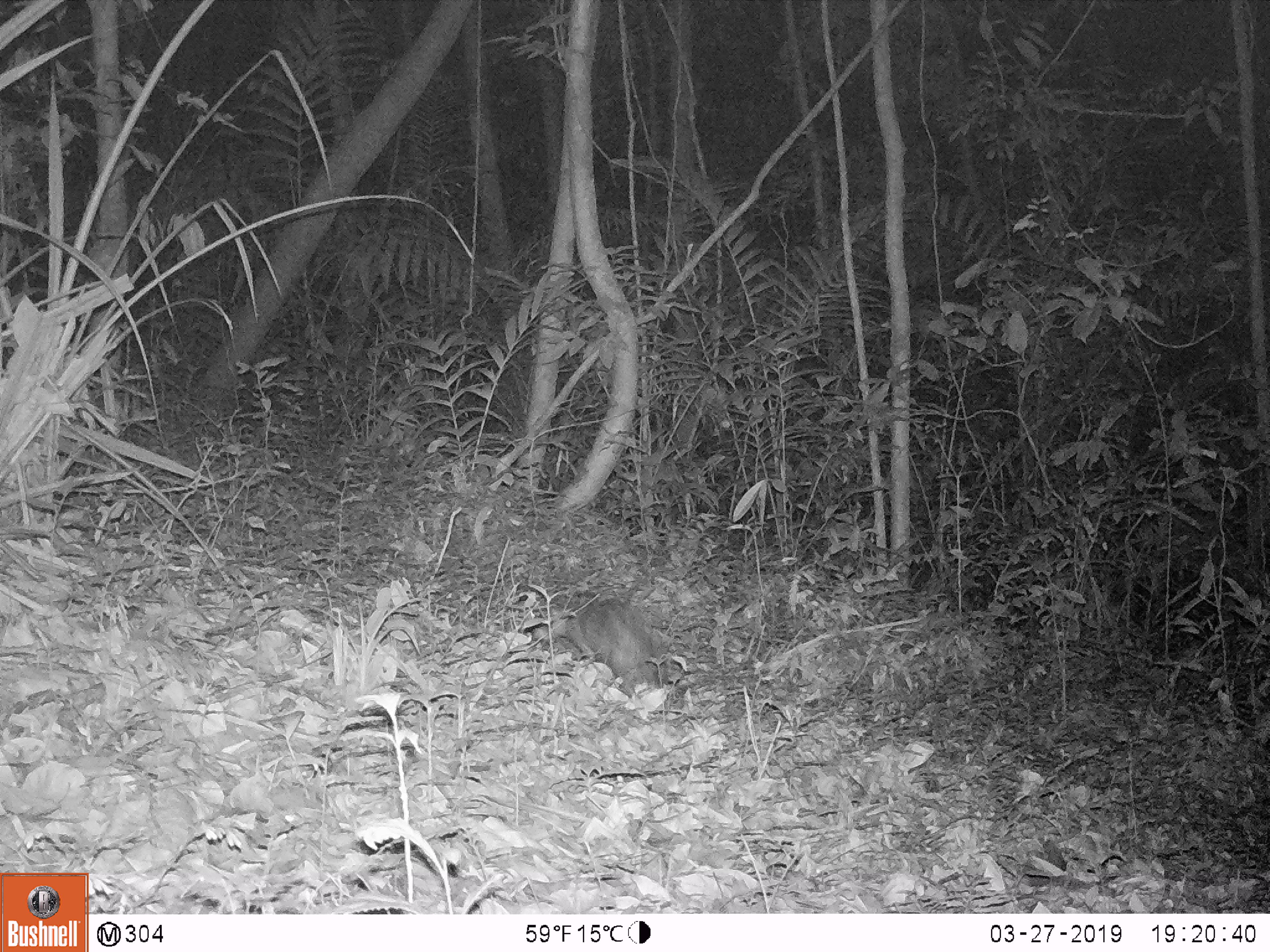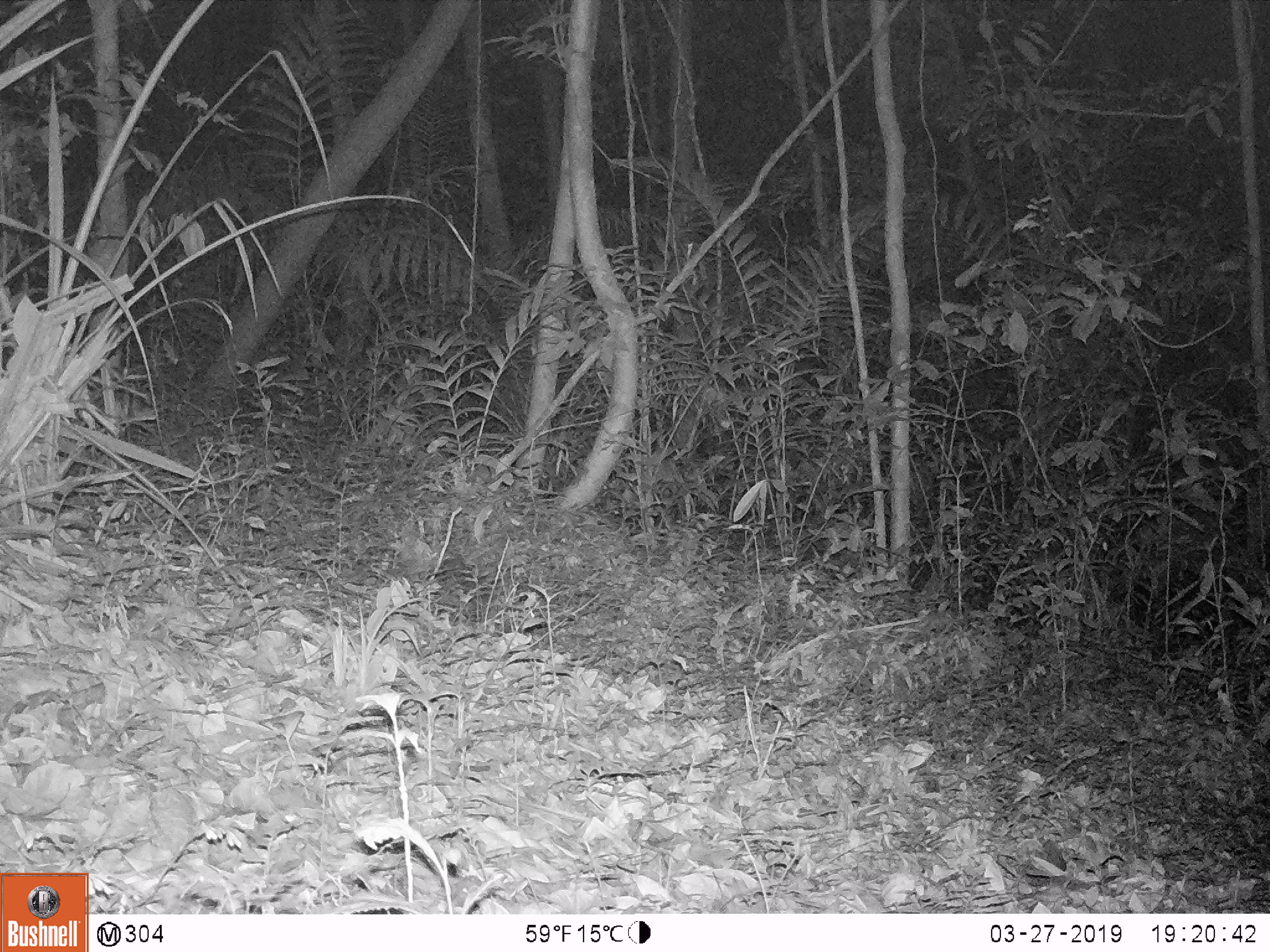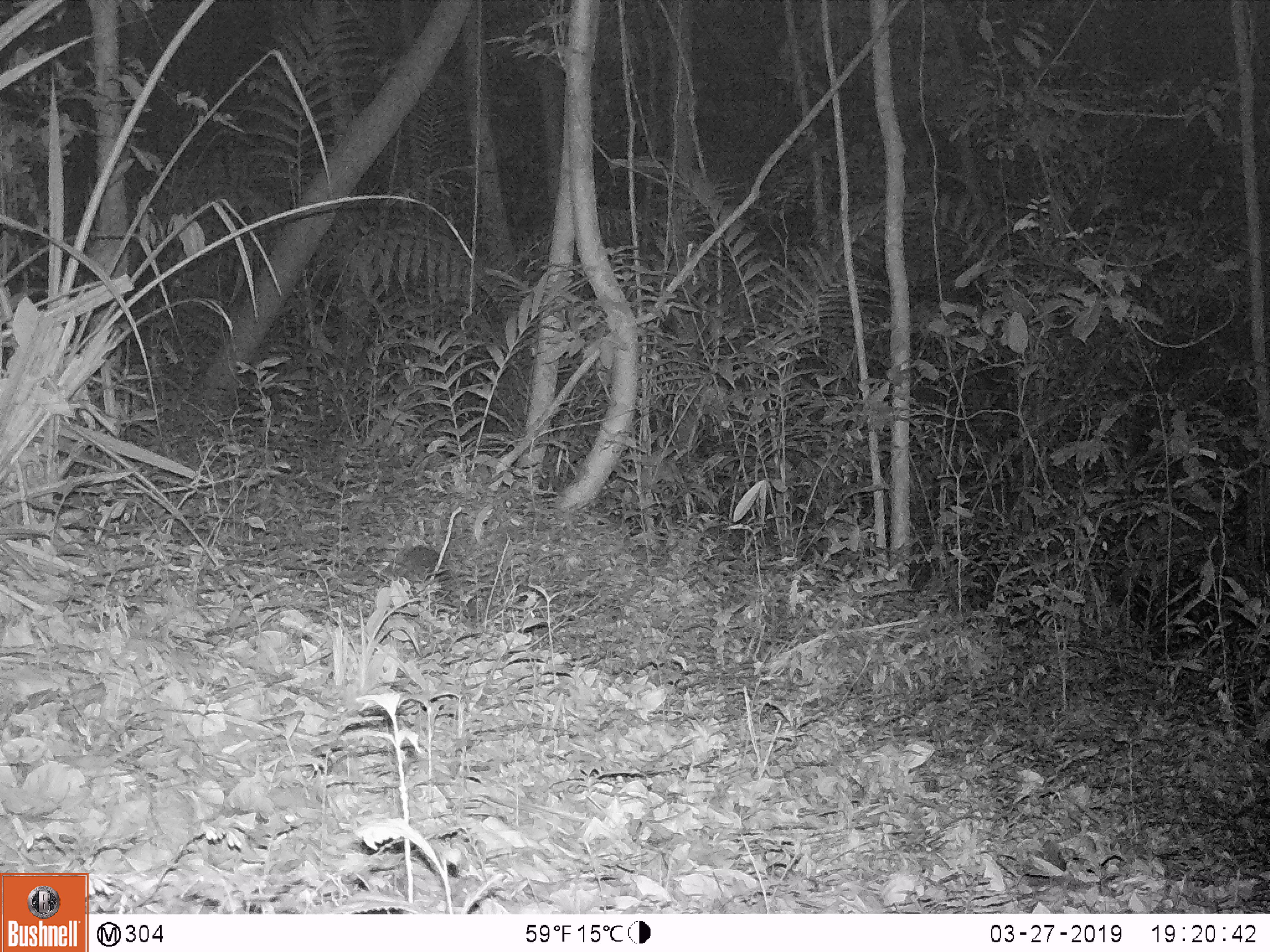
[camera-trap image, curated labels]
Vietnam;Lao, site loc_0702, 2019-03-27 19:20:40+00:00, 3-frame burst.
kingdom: Animalia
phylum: Chordata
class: Mammalia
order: Rodentia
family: Hystricidae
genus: Atherurus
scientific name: Atherurus macrourus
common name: asiatic brush-tailed porcupine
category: asiatic brush tailed porcupine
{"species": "asiatic brush tailed porcupine (asiatic brush-tailed porcupine) (Atherurus macrourus)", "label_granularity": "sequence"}